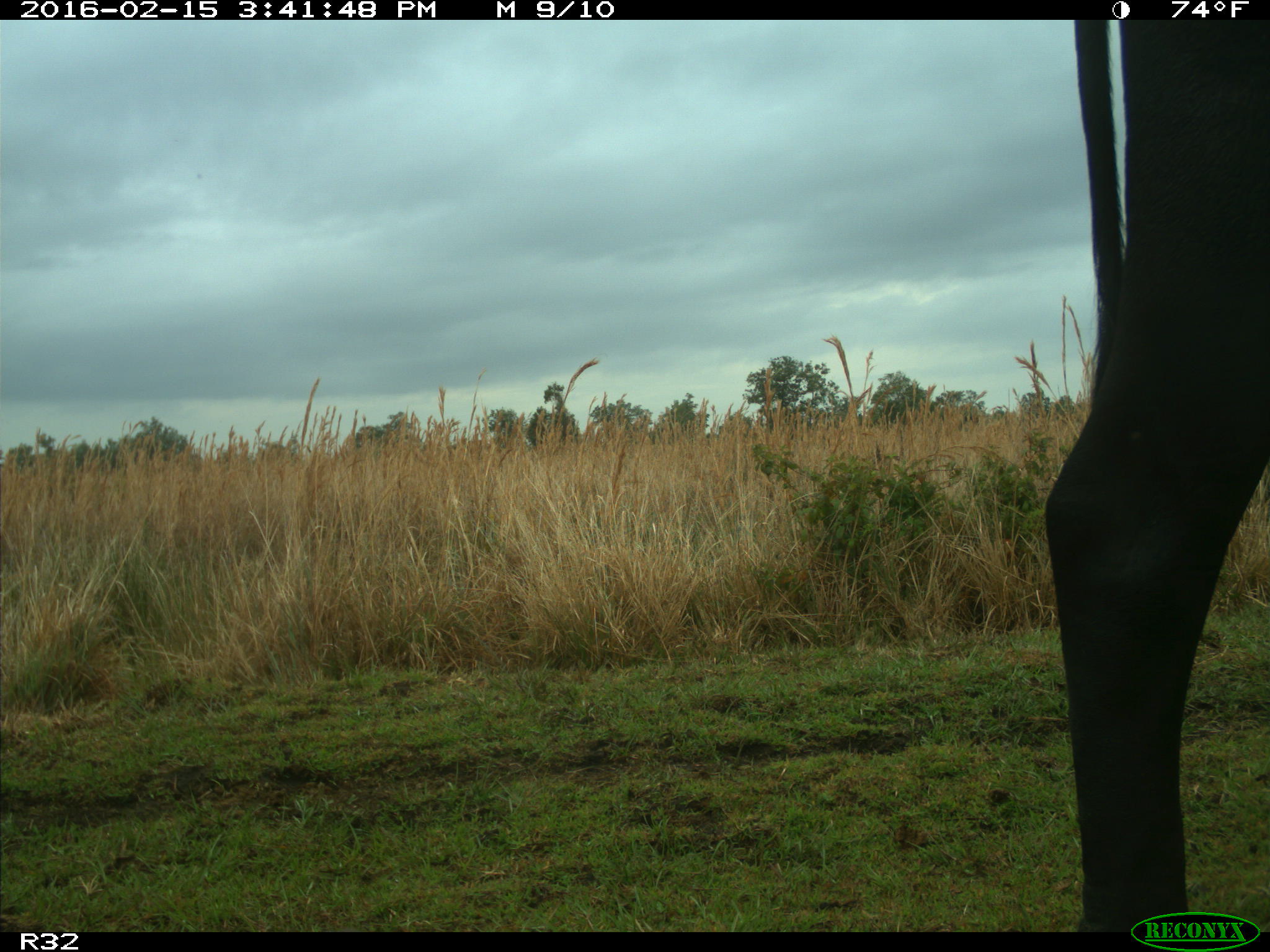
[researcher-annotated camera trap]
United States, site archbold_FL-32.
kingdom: Animalia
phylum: Chordata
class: Mammalia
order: Artiodactyla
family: Bovidae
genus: Bos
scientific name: Bos taurus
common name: domestic cow